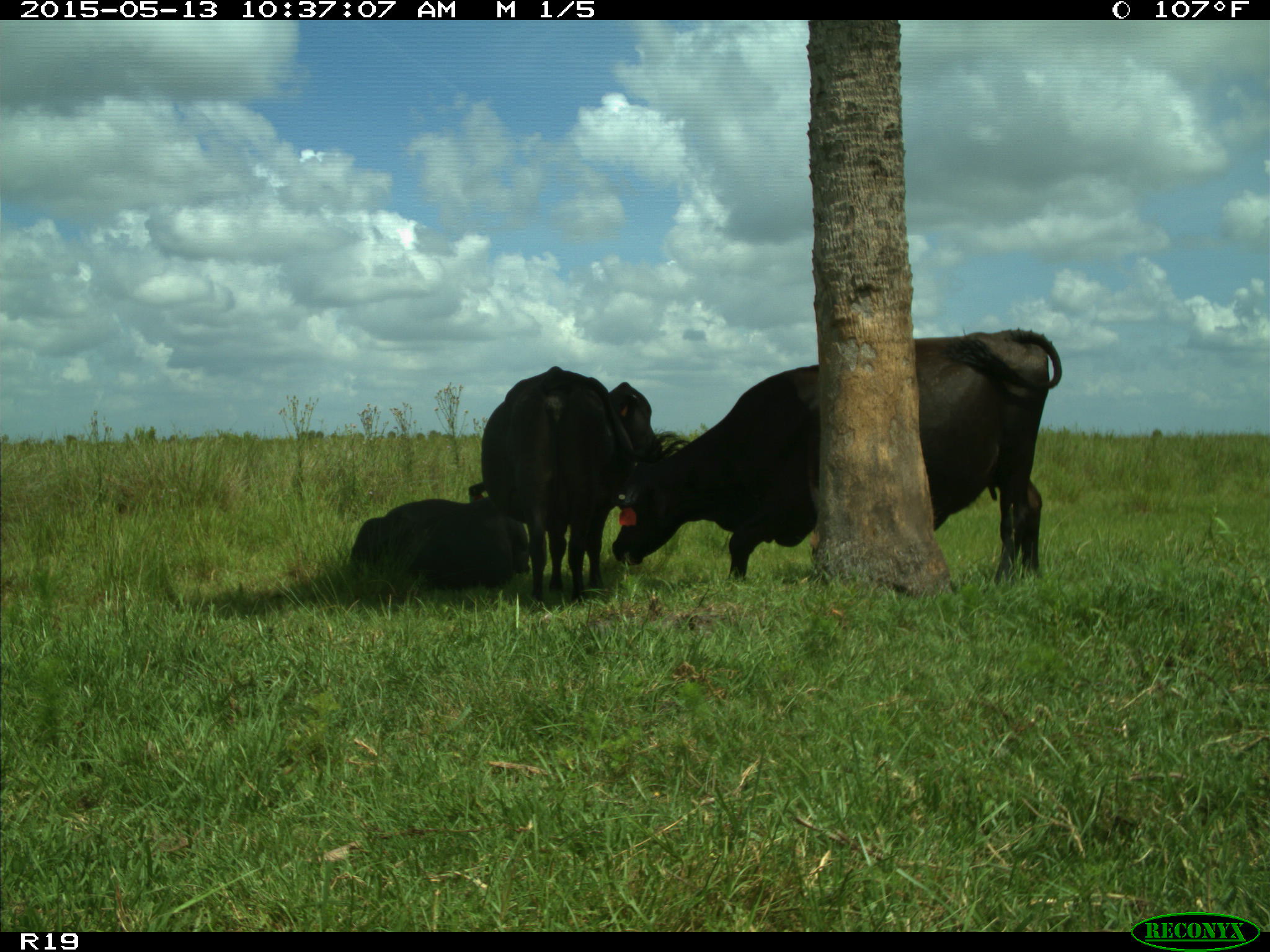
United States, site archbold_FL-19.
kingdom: Animalia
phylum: Chordata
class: Mammalia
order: Artiodactyla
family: Bovidae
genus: Bos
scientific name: Bos taurus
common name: domestic cow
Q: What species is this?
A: Bos taurus (domestic cow).